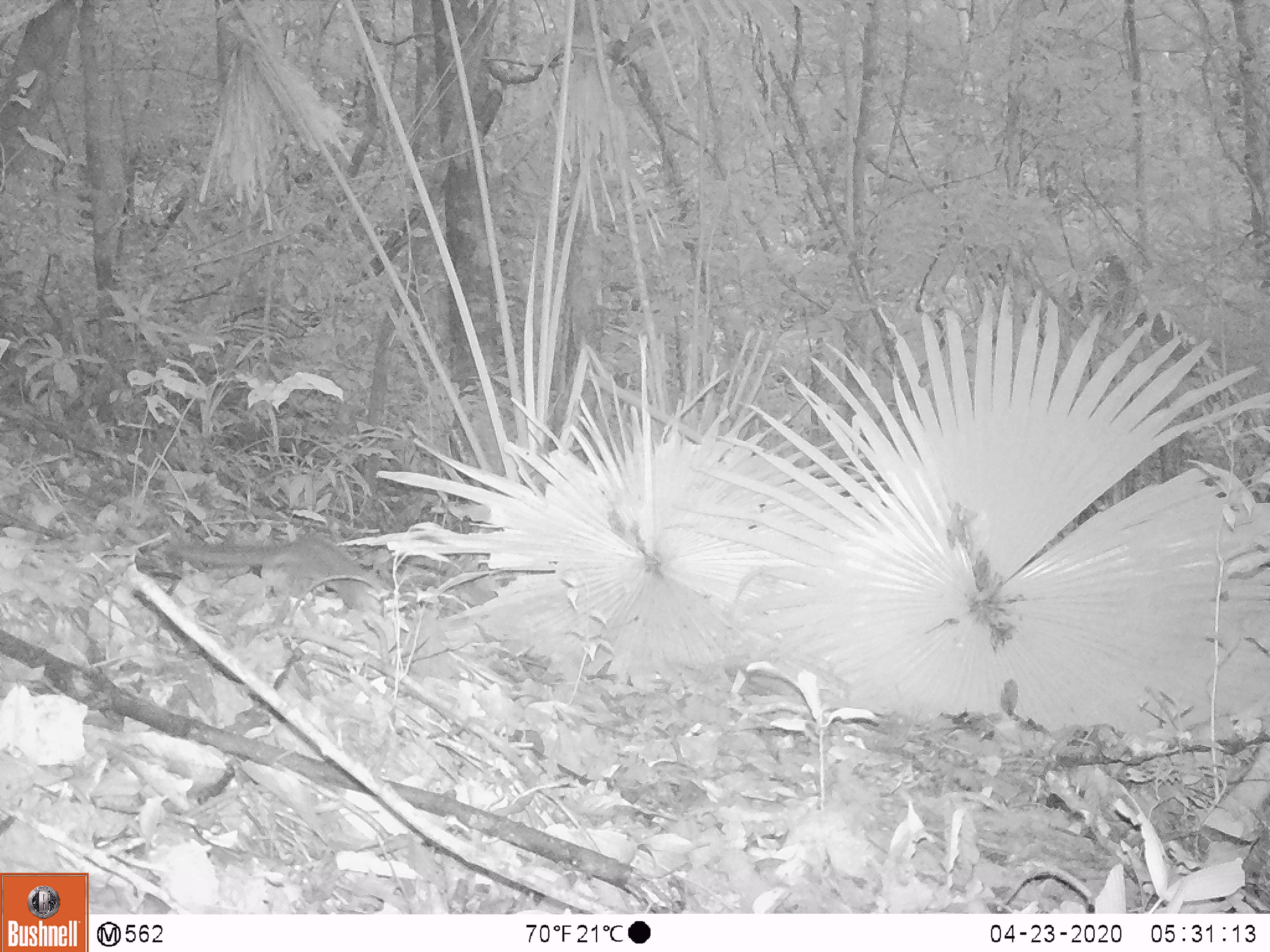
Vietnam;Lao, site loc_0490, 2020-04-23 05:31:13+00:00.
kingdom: Animalia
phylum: Chordata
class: Mammalia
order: Rodentia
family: Sciuridae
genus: Sciurus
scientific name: Sciurus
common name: squirrel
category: unidentified squirrel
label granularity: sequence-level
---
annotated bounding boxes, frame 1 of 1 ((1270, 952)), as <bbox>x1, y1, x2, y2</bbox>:
unidentified squirrel: <bbox>161, 537, 382, 614</bbox>